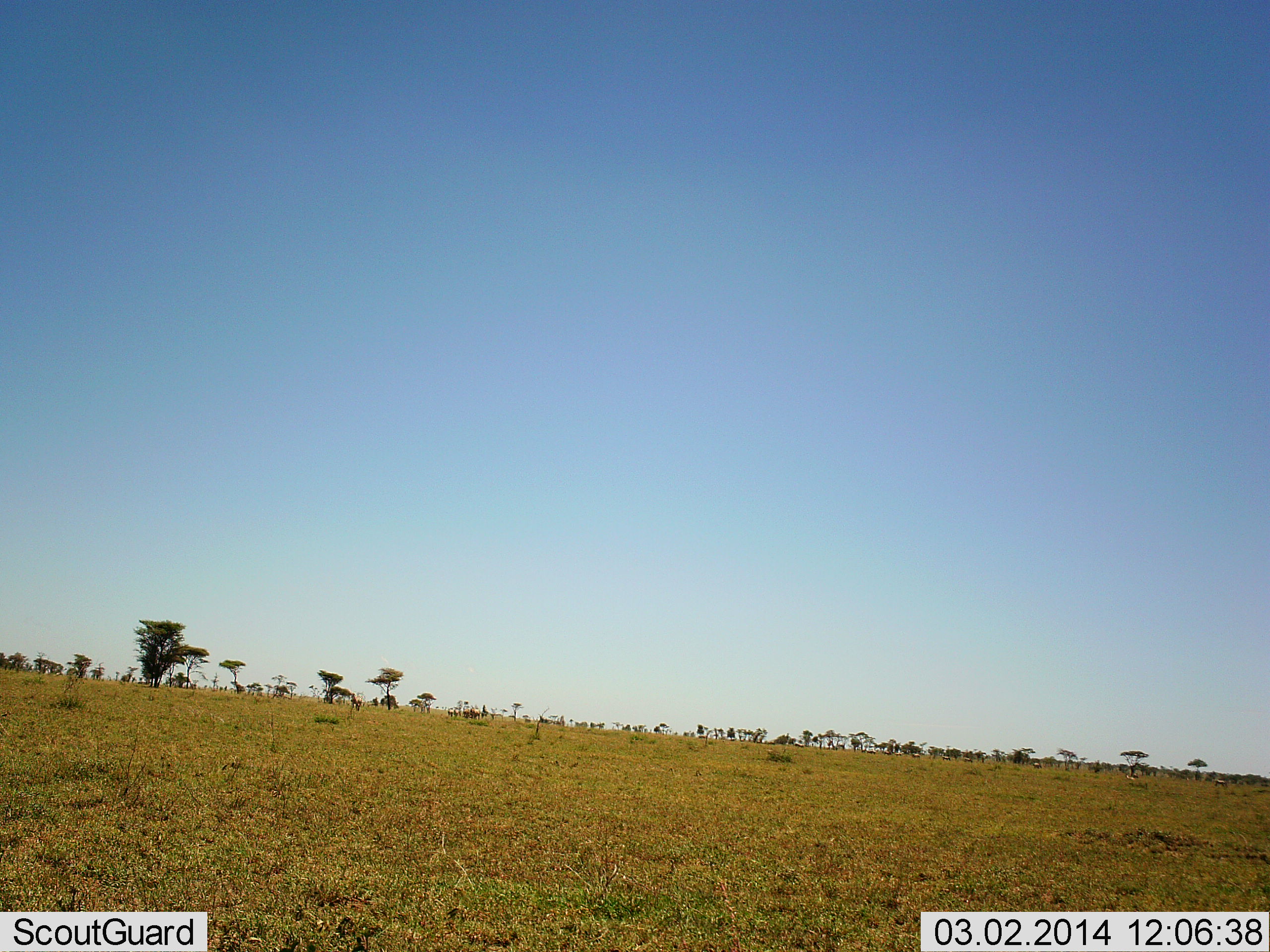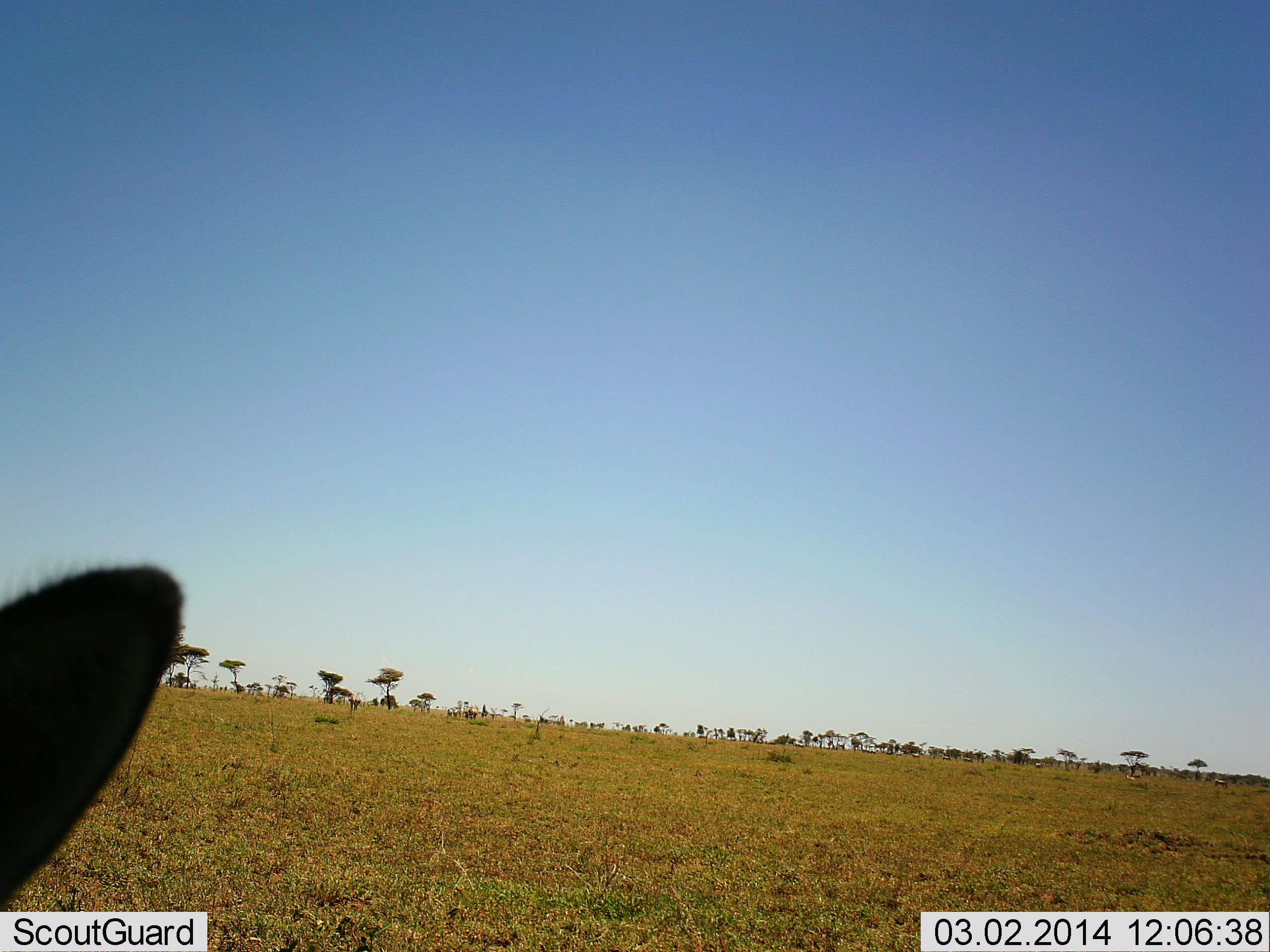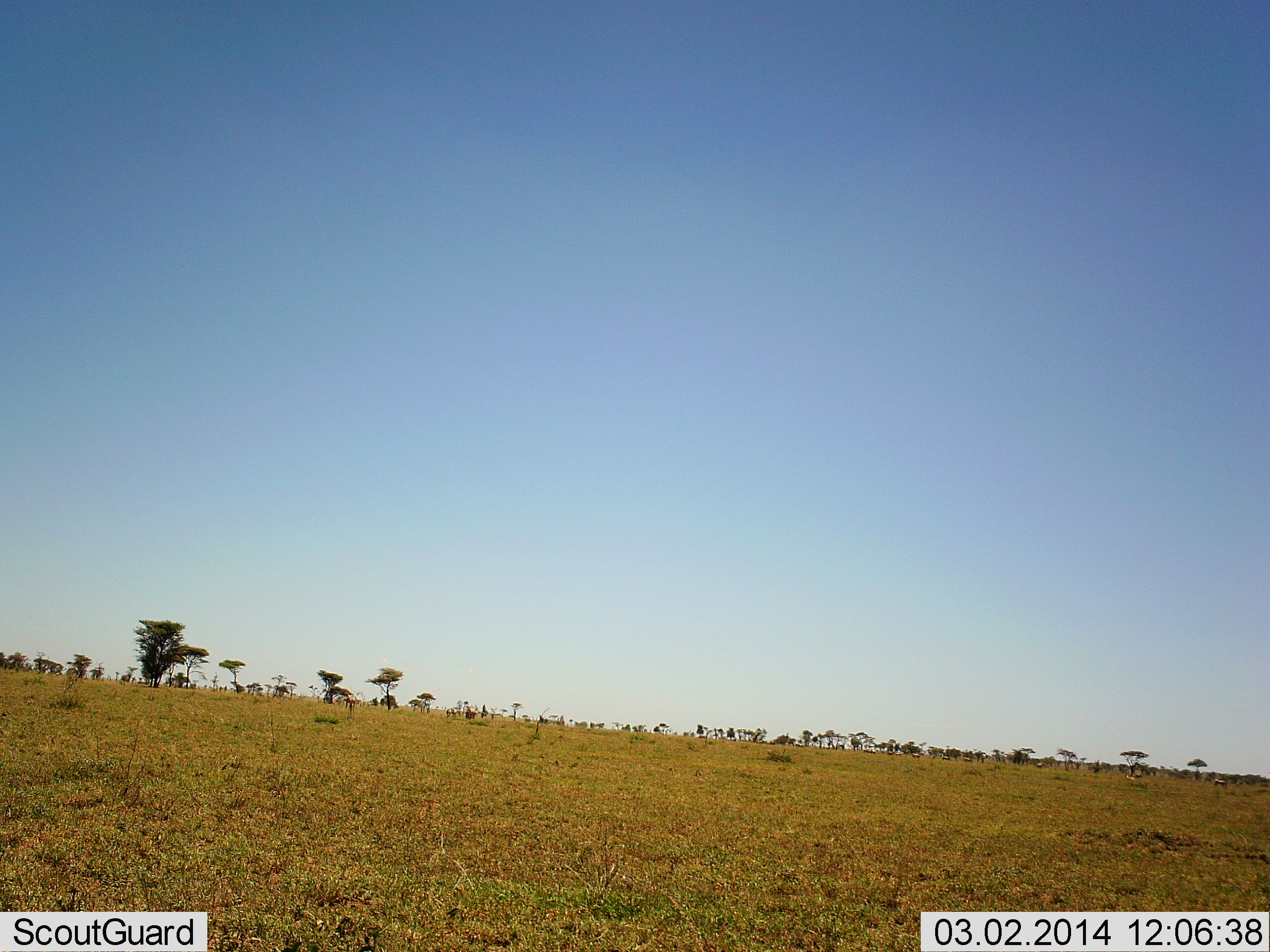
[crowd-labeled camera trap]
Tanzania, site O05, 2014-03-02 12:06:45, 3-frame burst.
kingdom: Animalia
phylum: Chordata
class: Mammalia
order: Artiodactyla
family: Bovidae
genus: Eudorcas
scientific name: Eudorcas thomsonii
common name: thomson's gazelle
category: gazellethomsons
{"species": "gazellethomsons (thomson's gazelle) (Eudorcas thomsonii)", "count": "3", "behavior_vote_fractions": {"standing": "100%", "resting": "20%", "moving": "0%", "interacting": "0%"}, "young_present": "0%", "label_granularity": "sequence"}